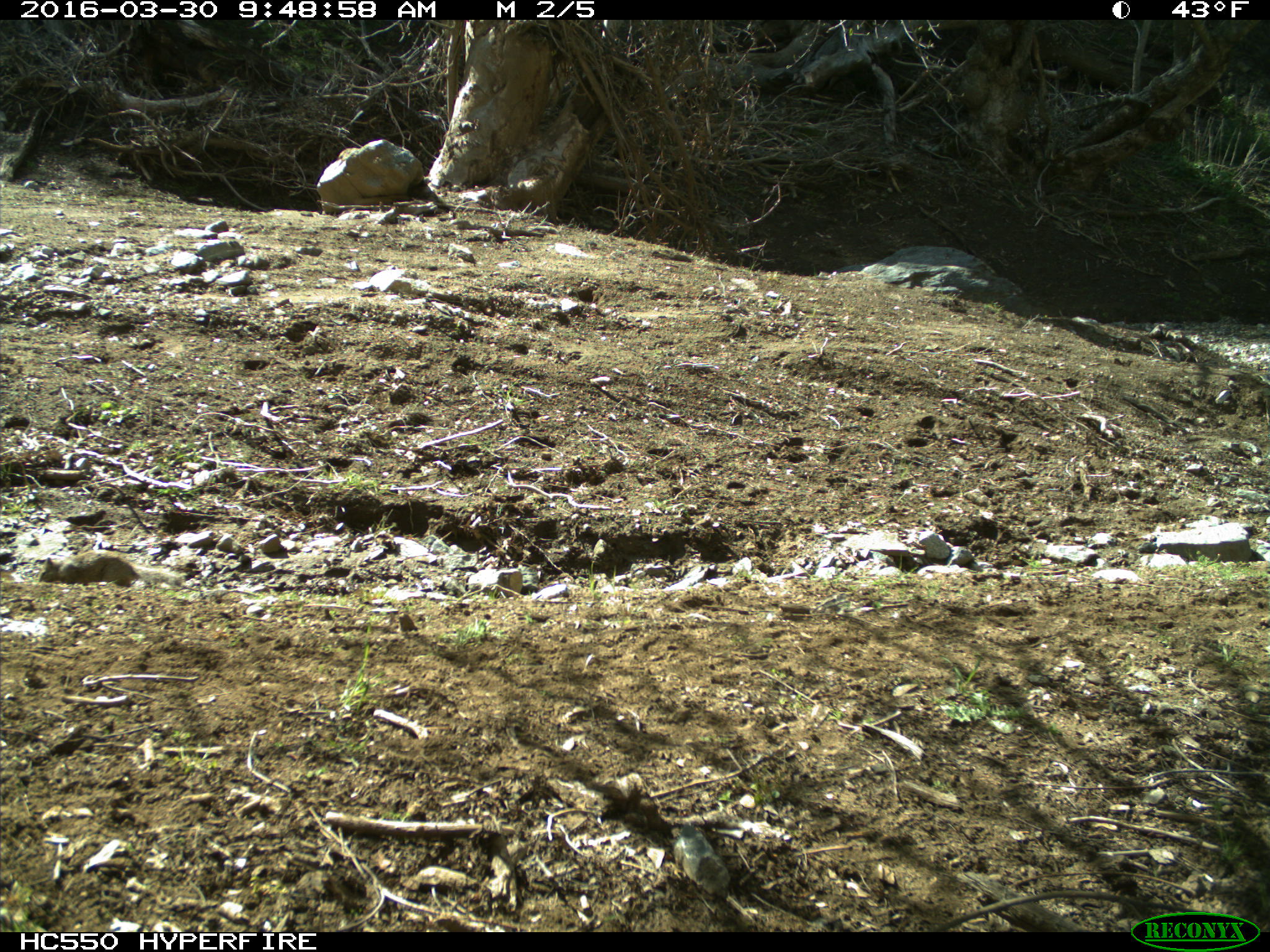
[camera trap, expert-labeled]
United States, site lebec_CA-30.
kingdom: Animalia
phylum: Chordata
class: Mammalia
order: Rodentia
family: Sciuridae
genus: Otospermophilus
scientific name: Otospermophilus beecheyi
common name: california ground squirrel